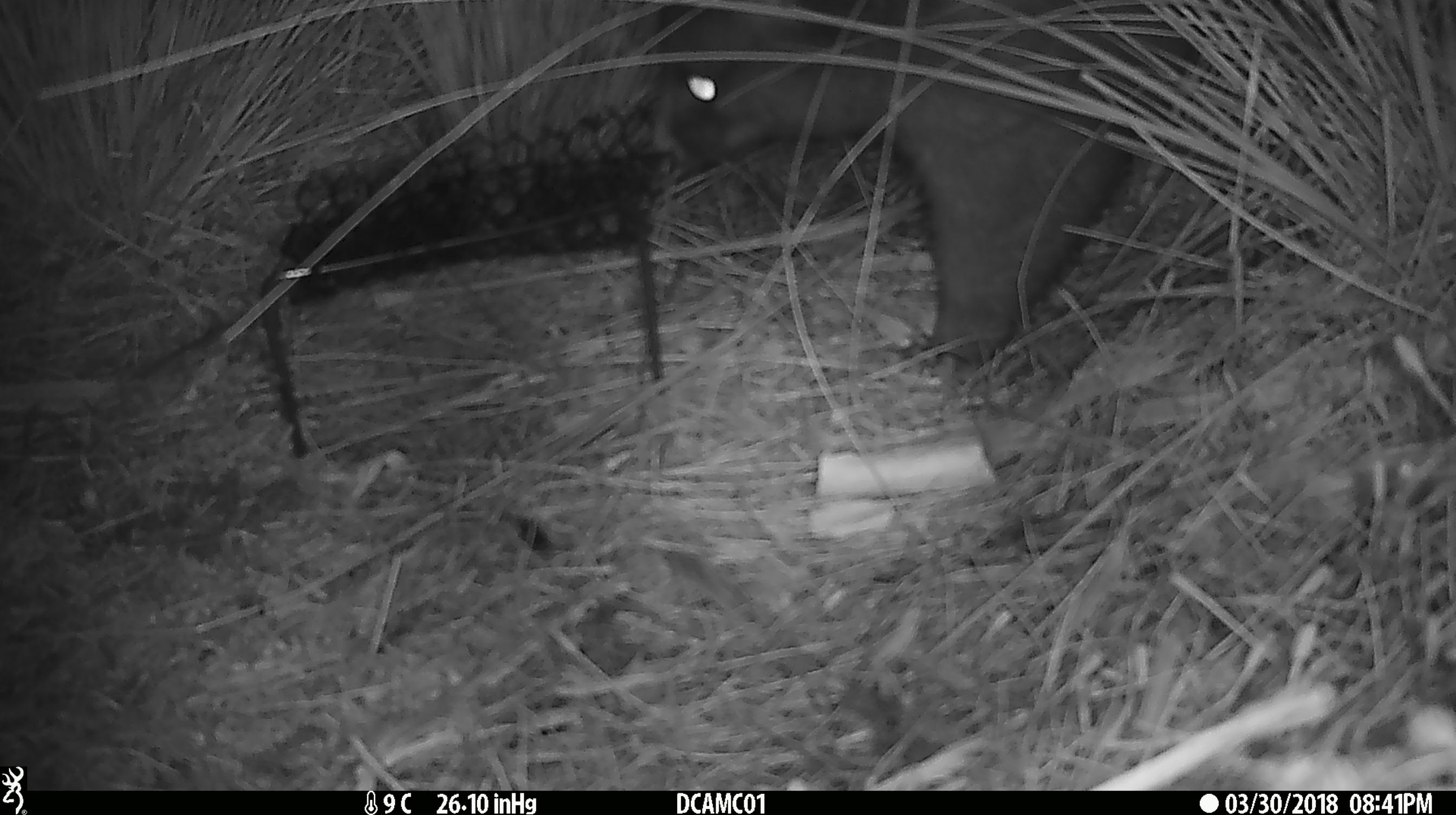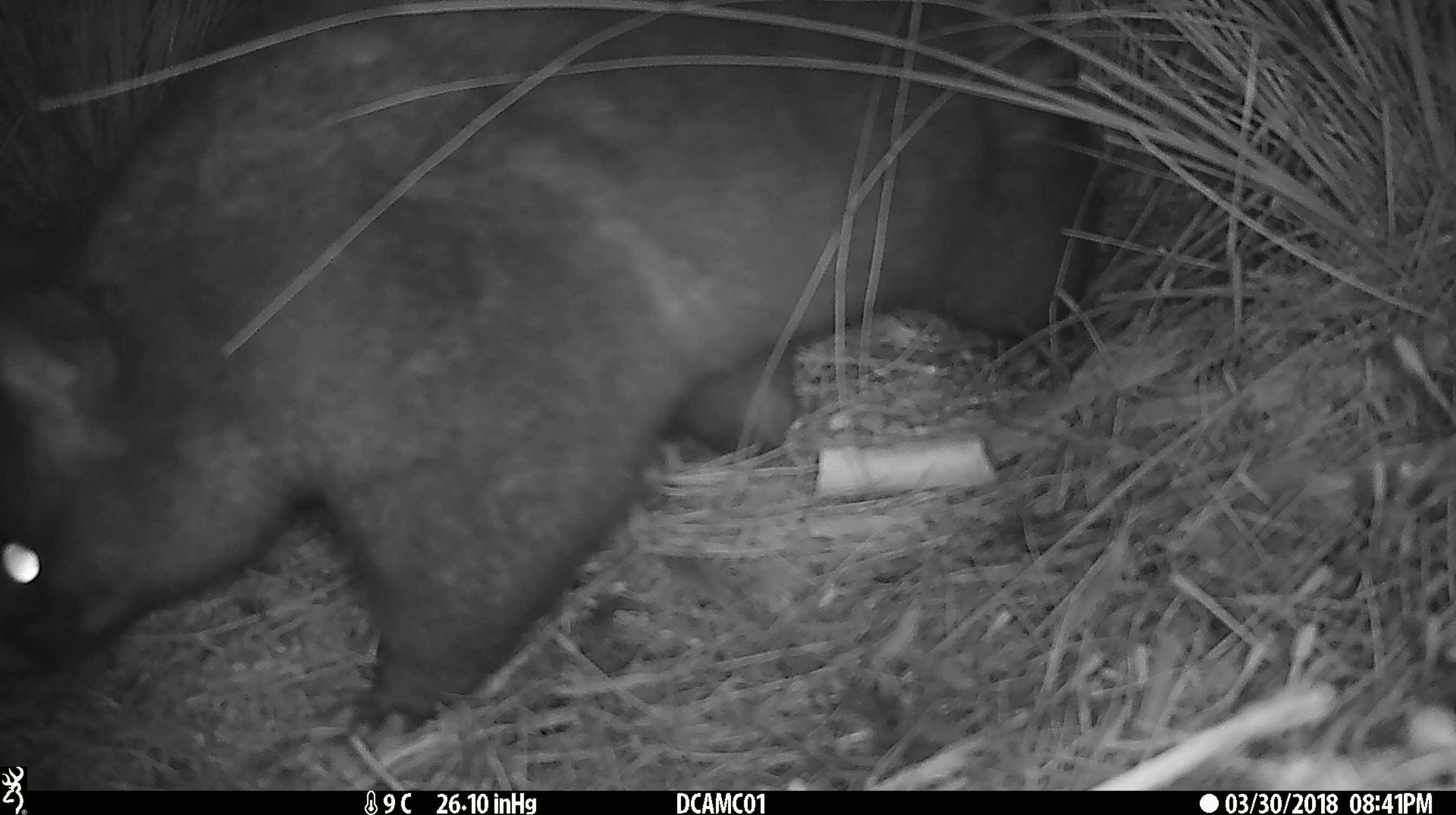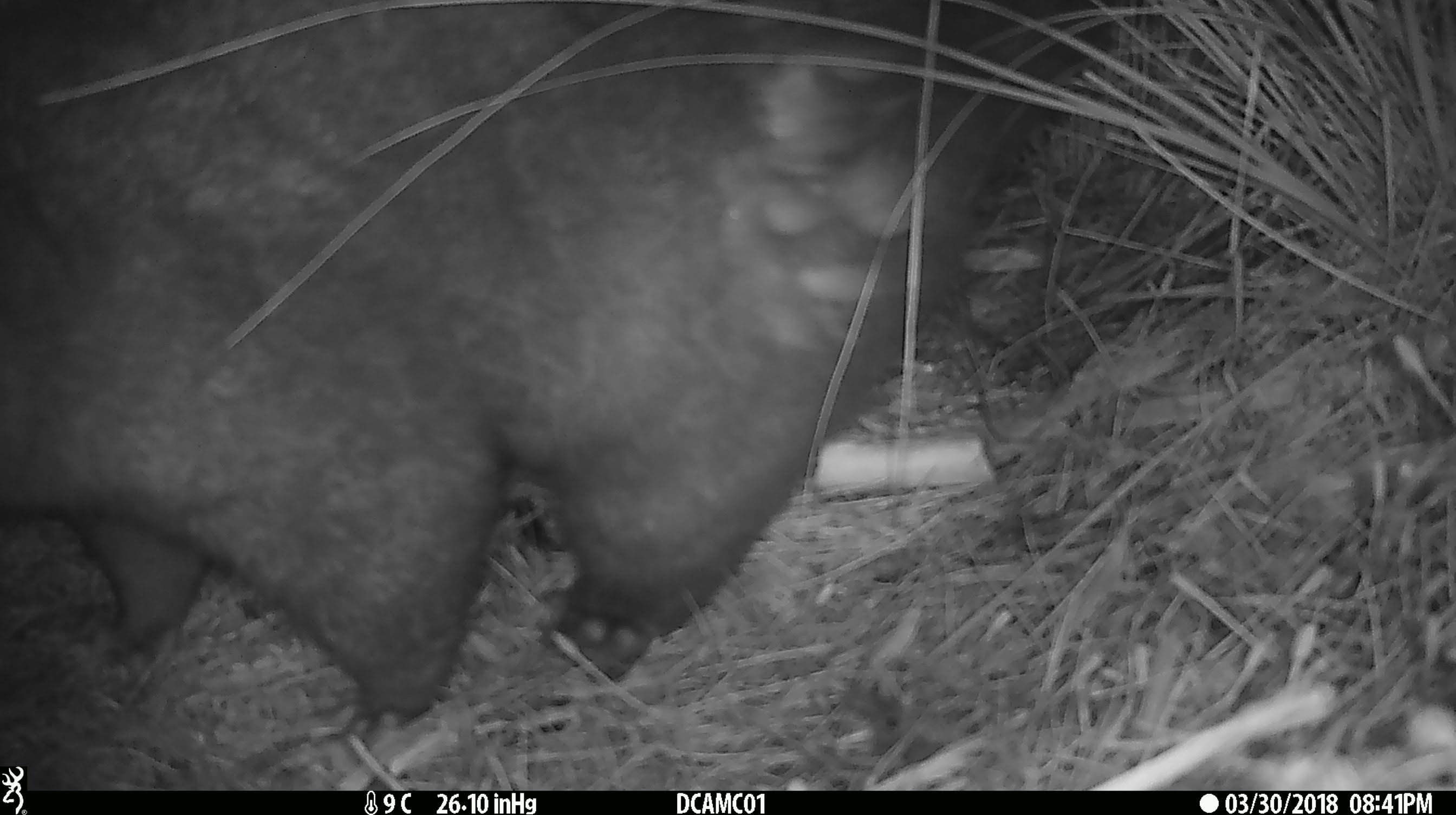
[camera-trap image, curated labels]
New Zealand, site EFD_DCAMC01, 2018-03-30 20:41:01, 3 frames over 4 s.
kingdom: Animalia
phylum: Chordata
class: Mammalia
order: Diprotodontia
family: Phalangeridae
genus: Trichosurus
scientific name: Trichosurus vulpecula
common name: common brushtail possum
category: possum